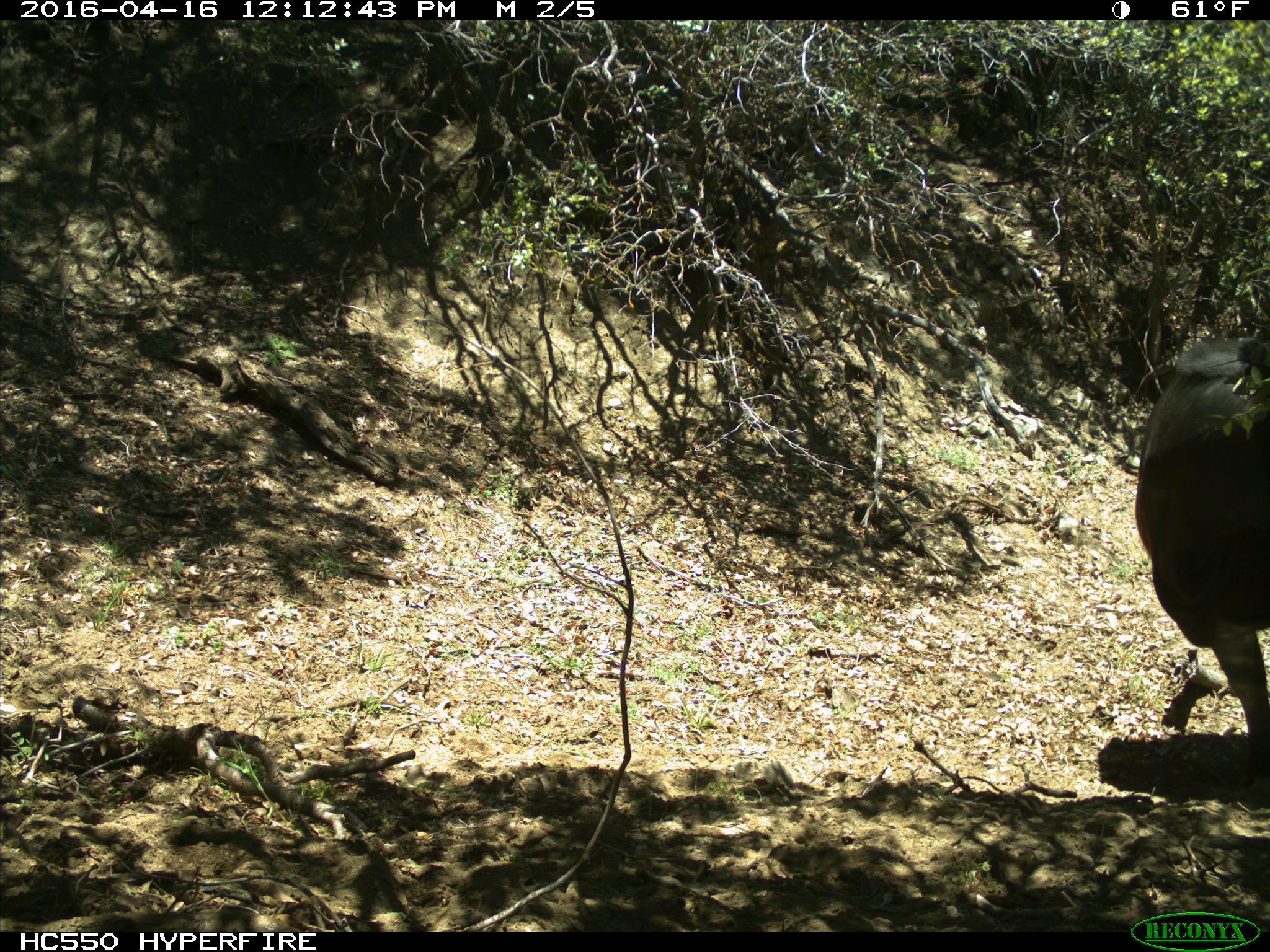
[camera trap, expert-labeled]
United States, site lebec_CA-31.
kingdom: Animalia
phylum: Chordata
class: Mammalia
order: Artiodactyla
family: Bovidae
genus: Bos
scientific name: Bos taurus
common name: domestic cow